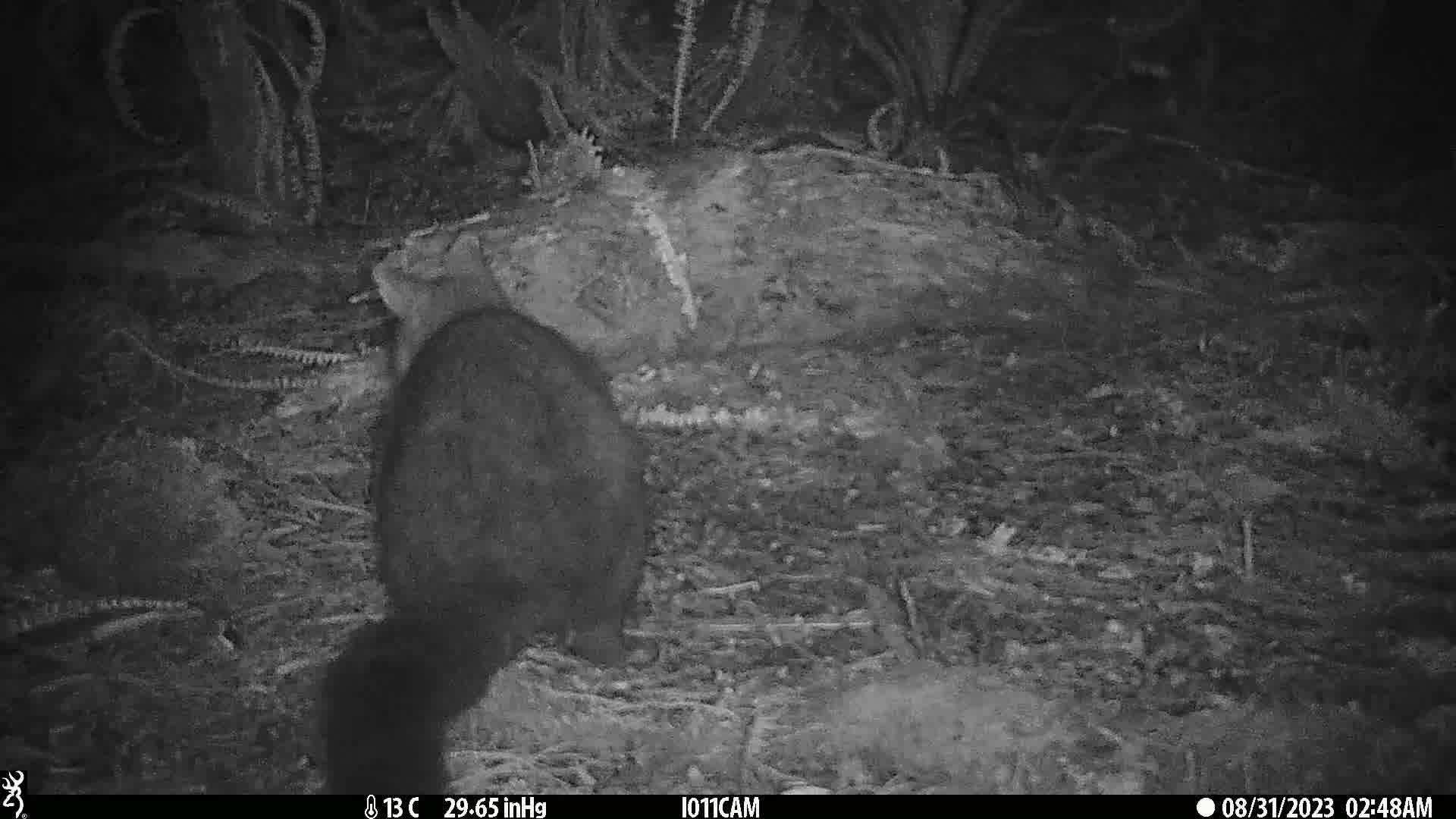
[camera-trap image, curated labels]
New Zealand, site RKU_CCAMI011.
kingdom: Animalia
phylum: Chordata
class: Mammalia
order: Diprotodontia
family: Phalangeridae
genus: Trichosurus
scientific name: Trichosurus vulpecula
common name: common brushtail possum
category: possum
Possum (common brushtail possum) (Trichosurus vulpecula).